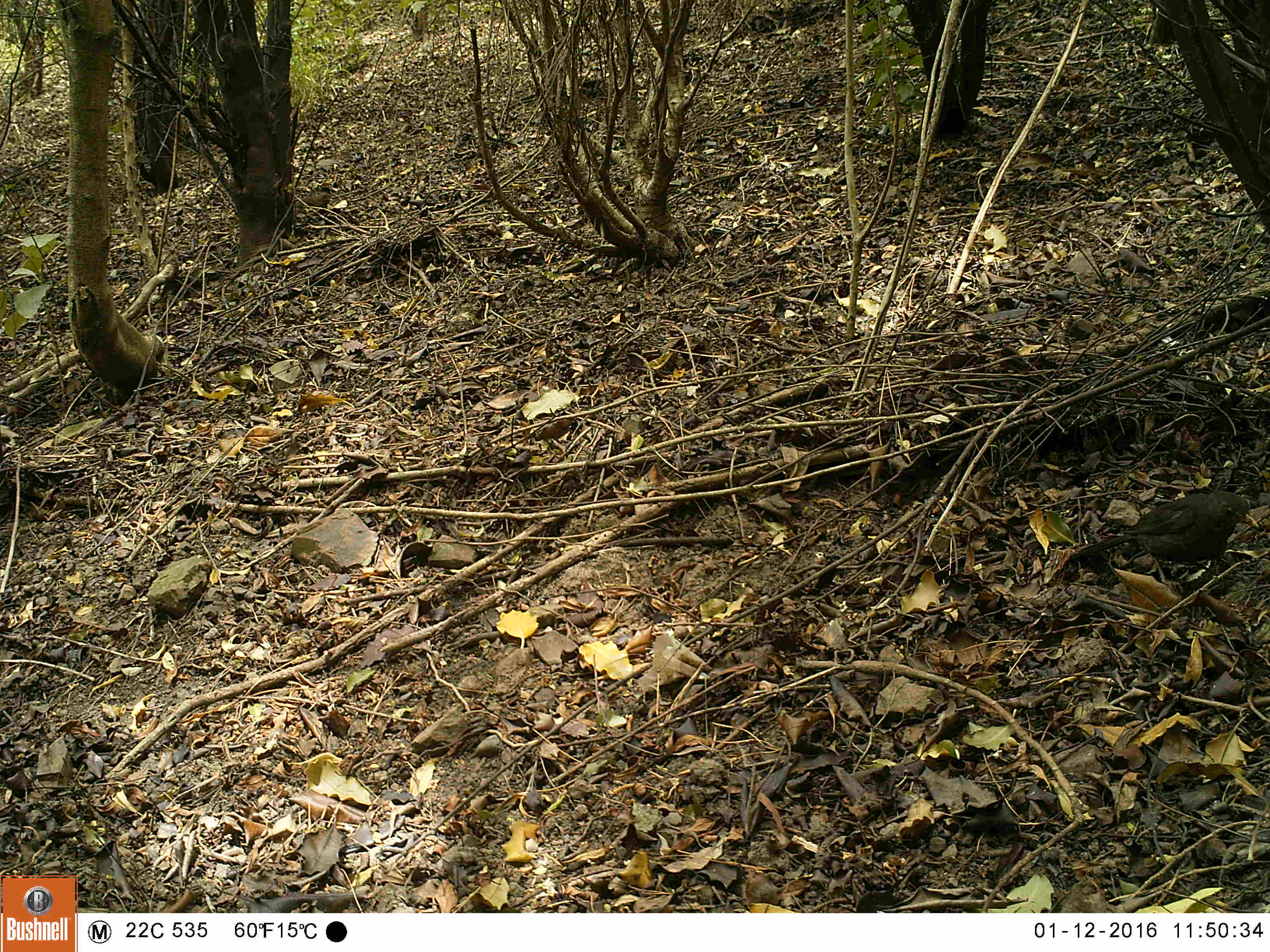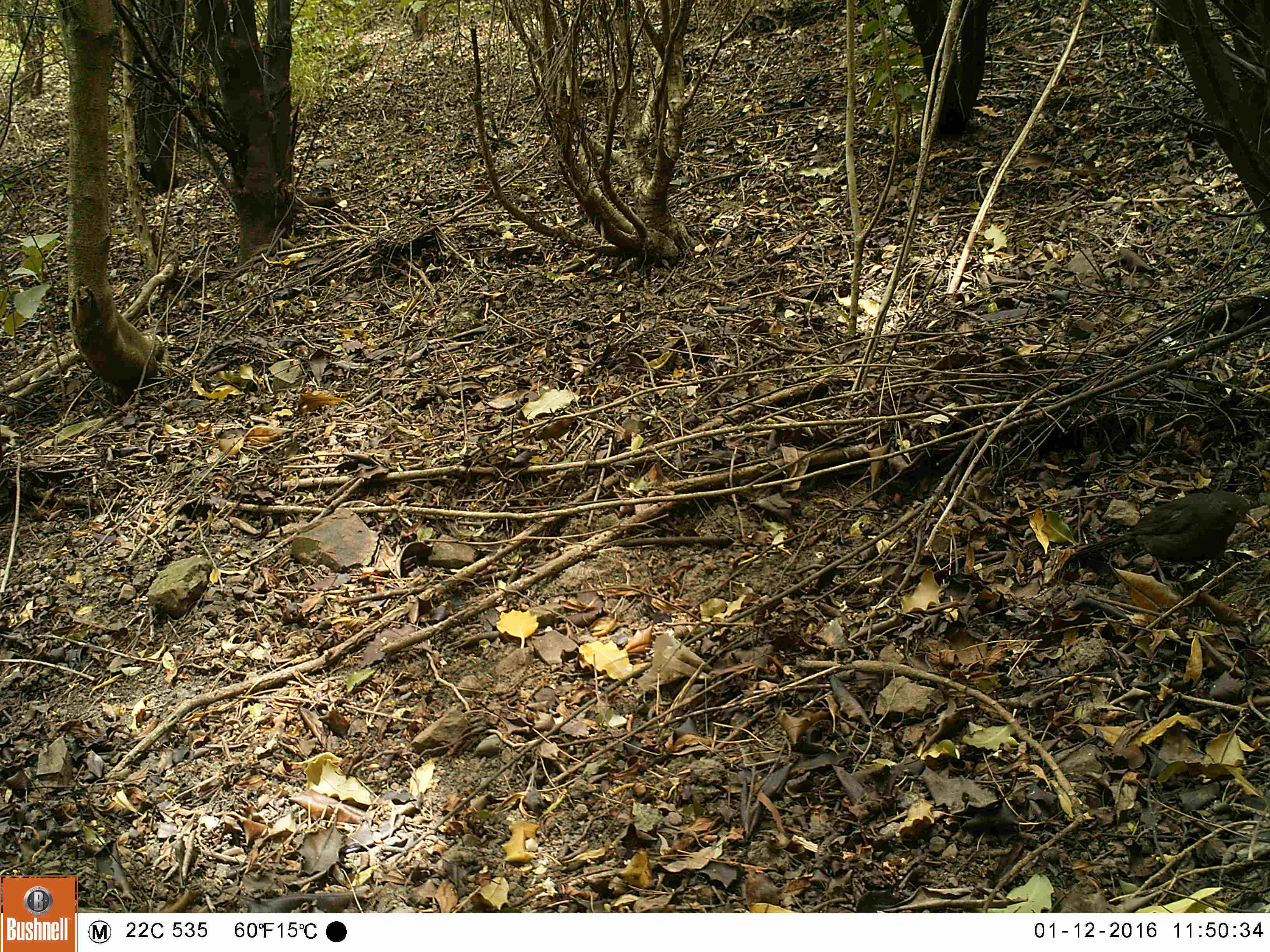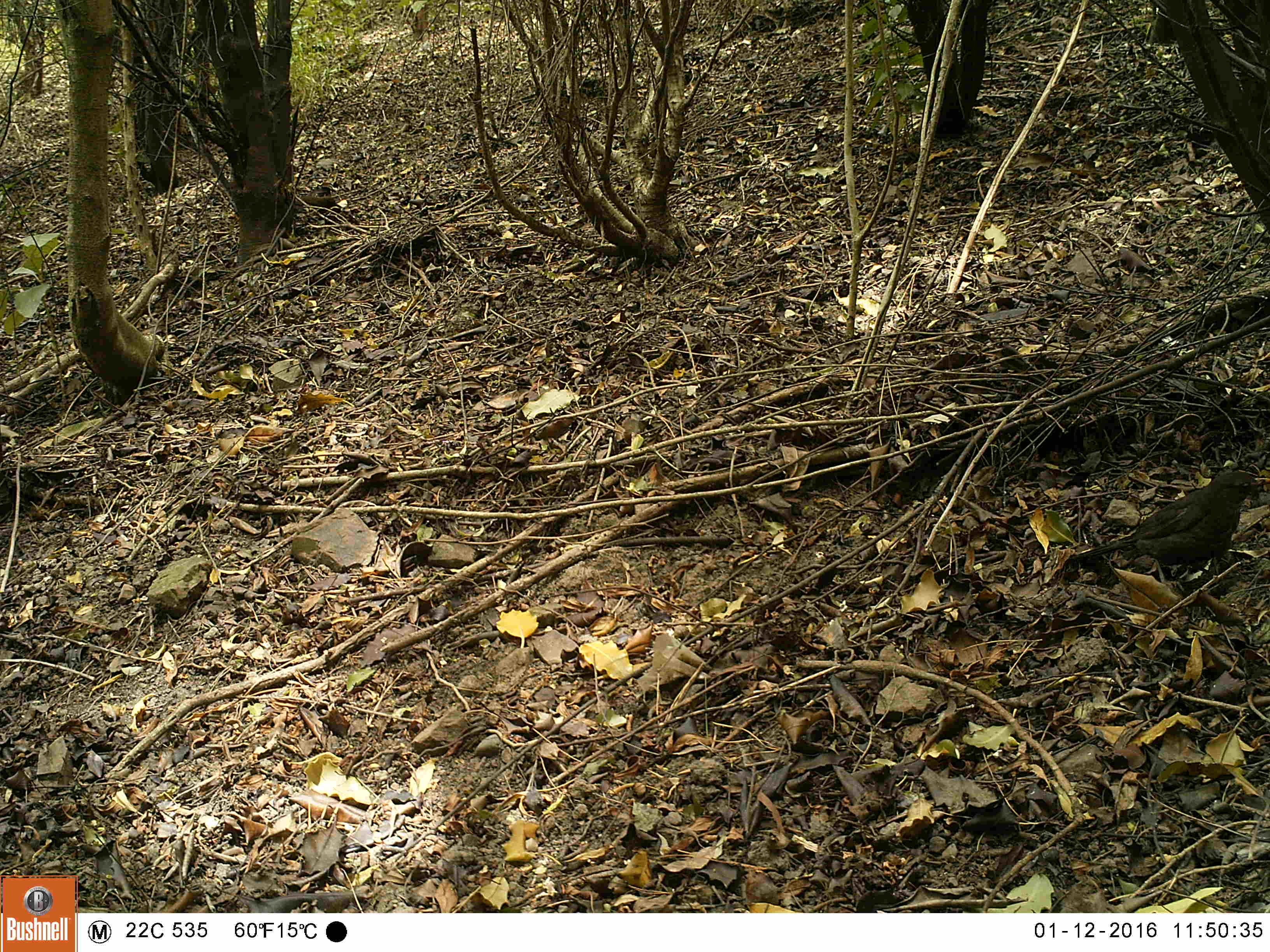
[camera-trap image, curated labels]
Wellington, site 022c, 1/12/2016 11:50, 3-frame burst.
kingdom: Animalia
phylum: Chordata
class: Aves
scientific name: Aves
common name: bird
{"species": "bird (Aves)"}